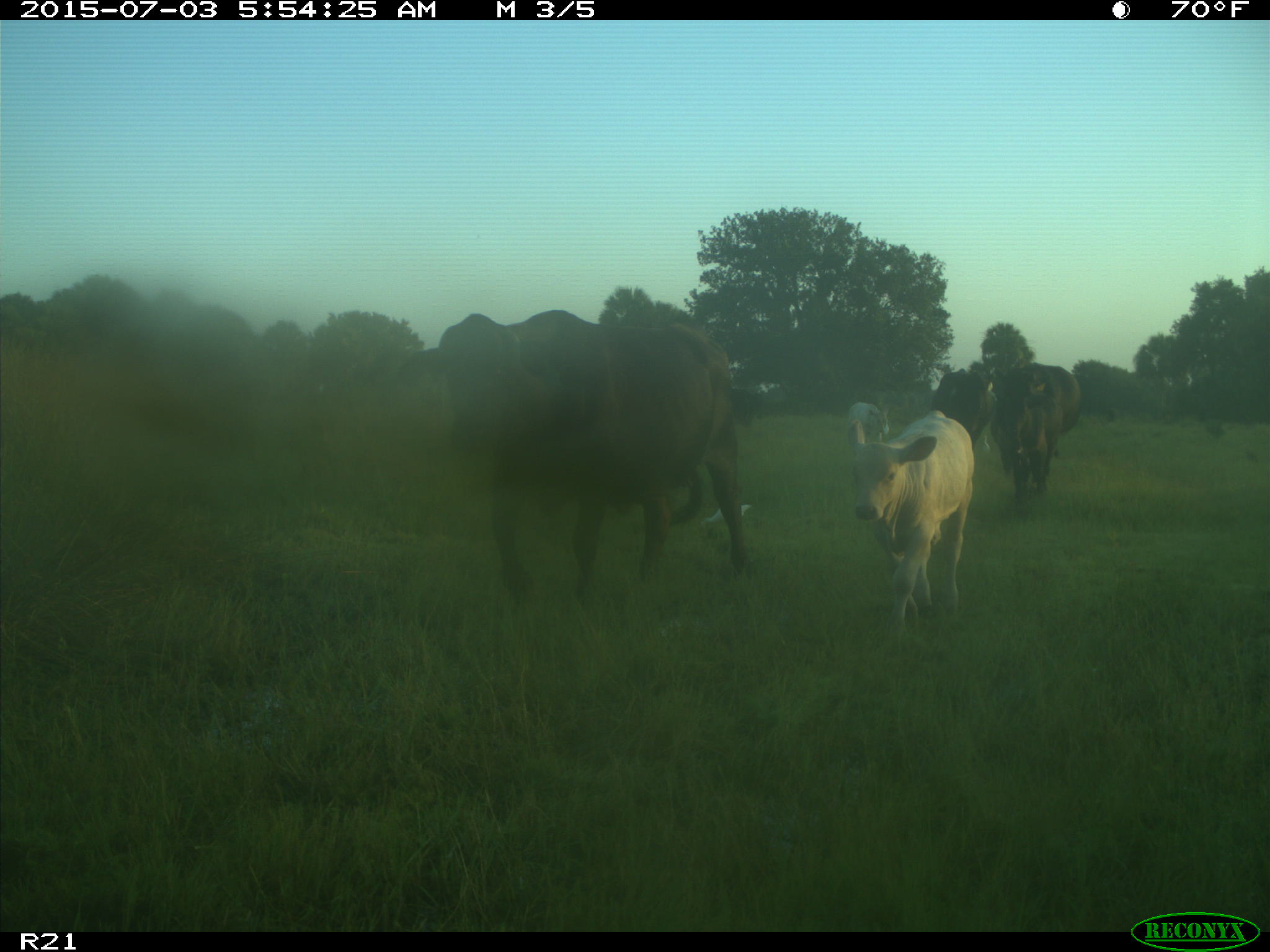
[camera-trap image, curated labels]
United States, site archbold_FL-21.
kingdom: Animalia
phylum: Chordata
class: Mammalia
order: Artiodactyla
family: Bovidae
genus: Bos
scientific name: Bos taurus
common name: domestic cow